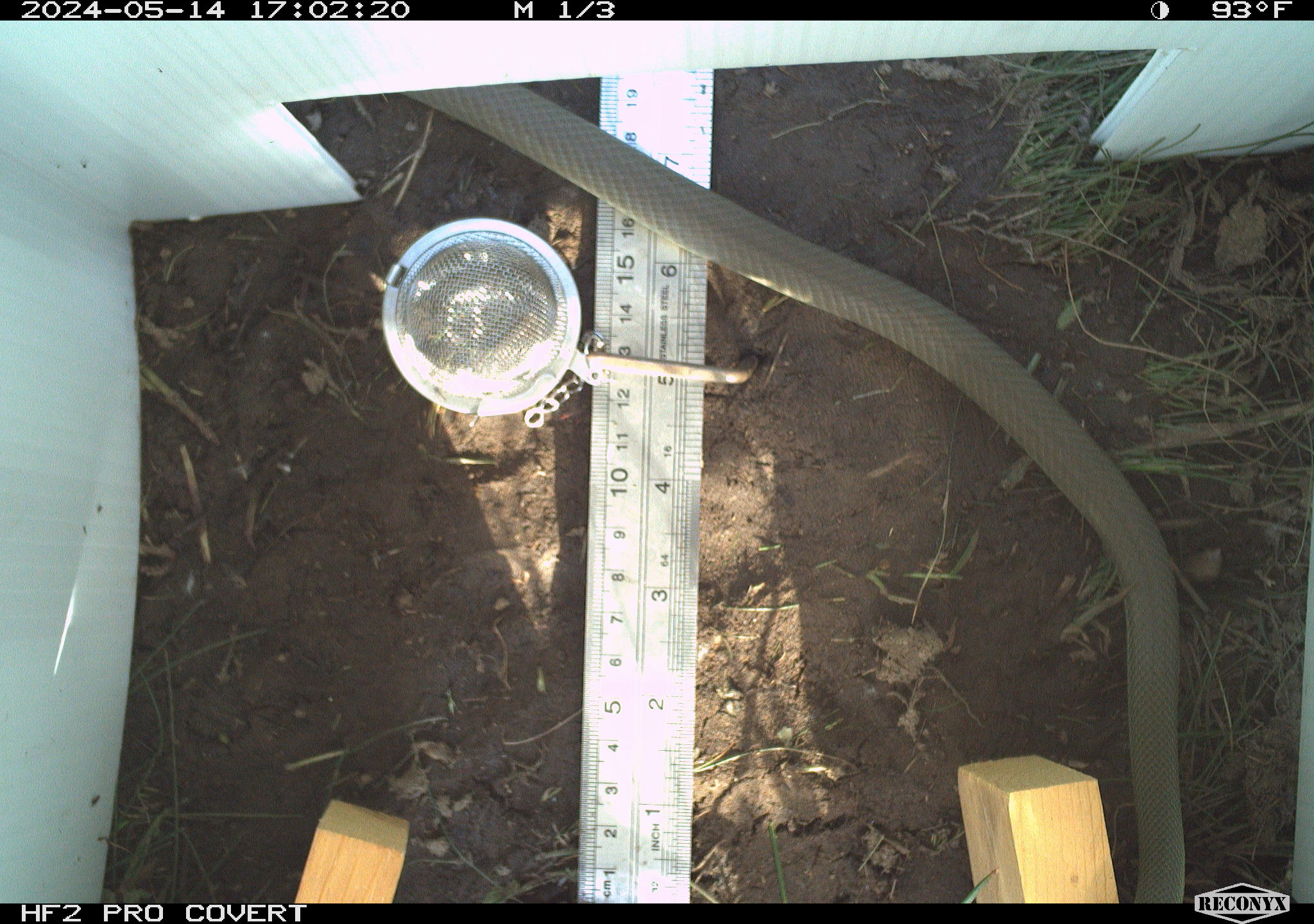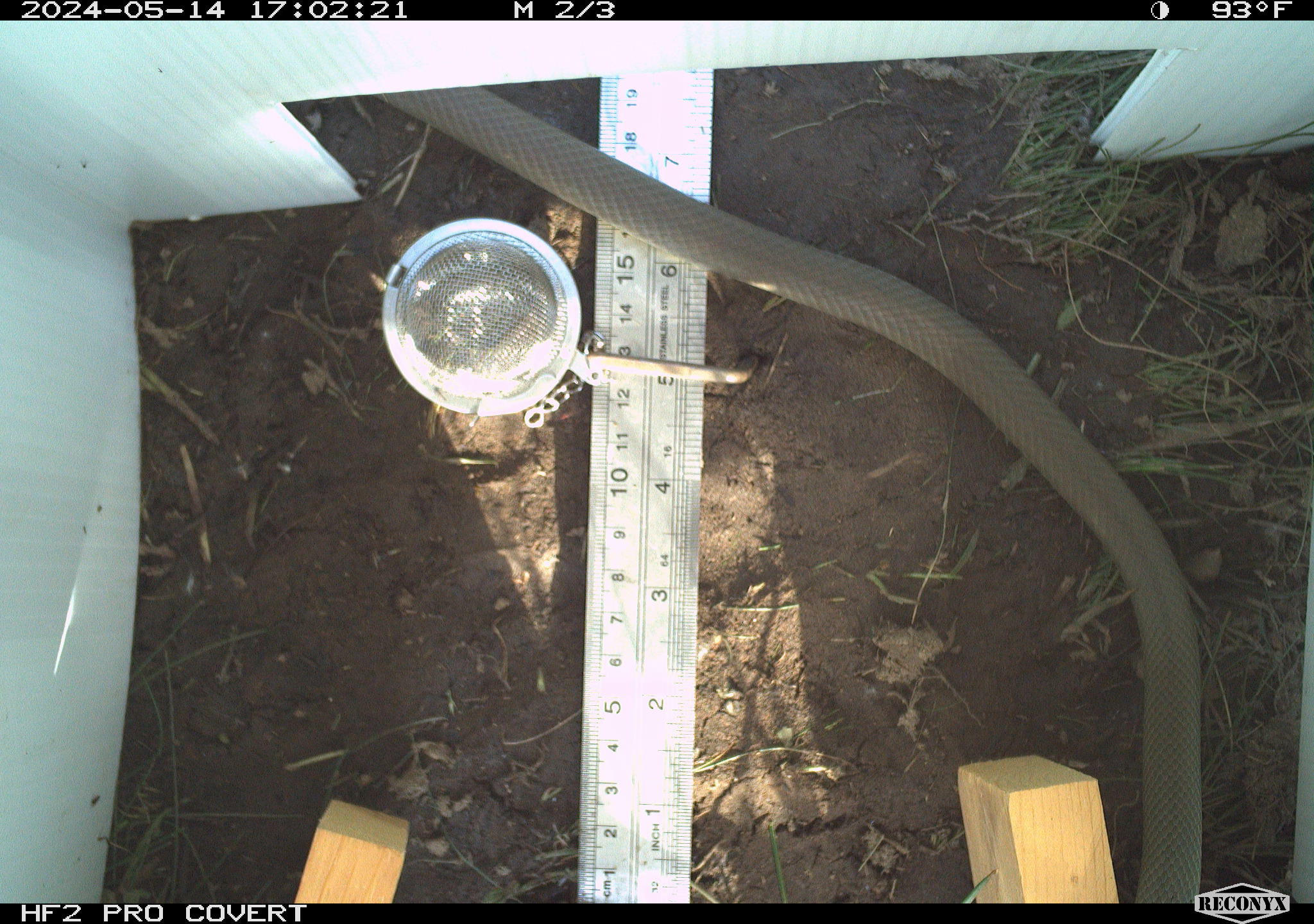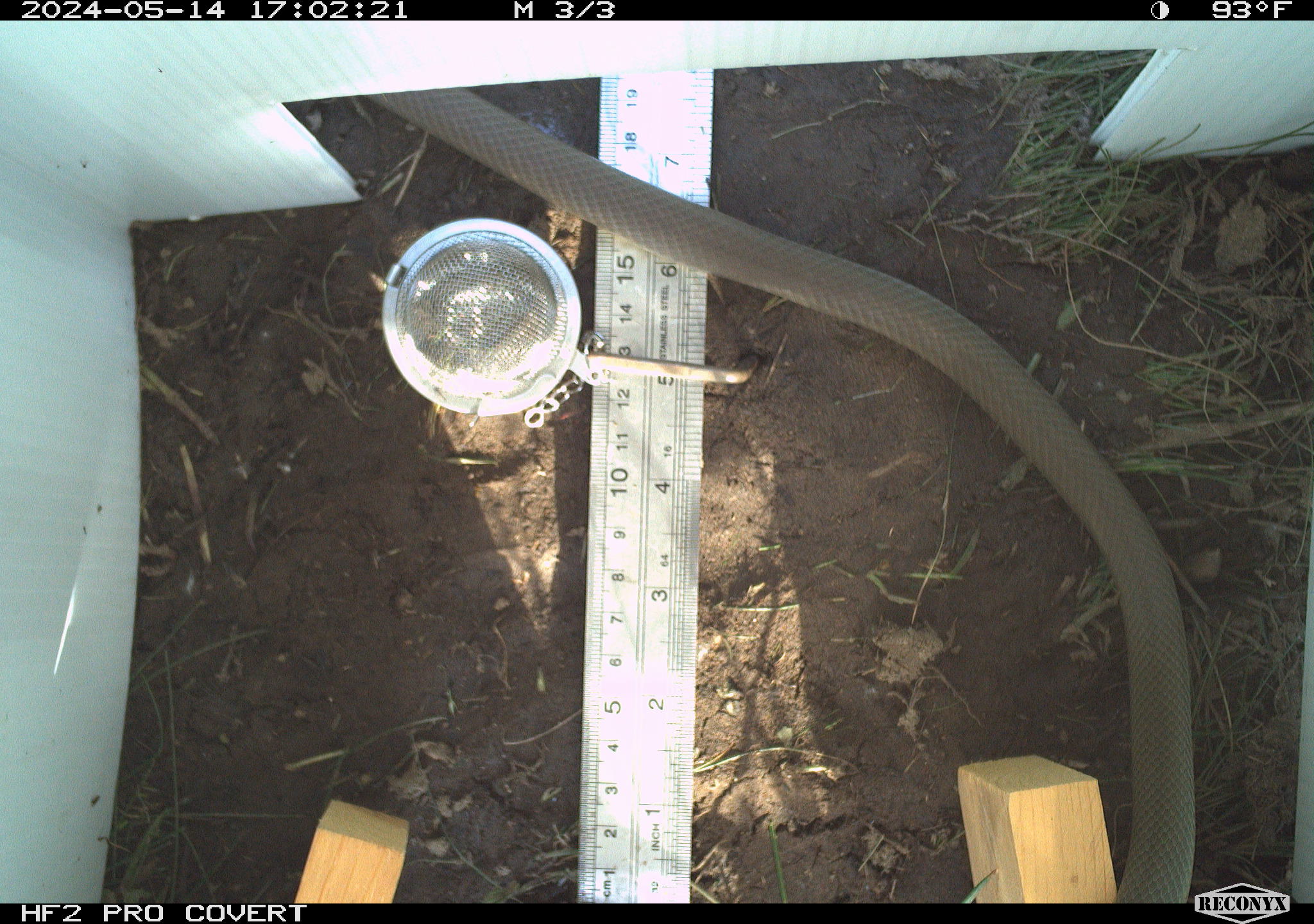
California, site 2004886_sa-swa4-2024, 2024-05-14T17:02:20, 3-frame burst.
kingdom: Animalia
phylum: Chordata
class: Reptilia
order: Squamata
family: Colubridae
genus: Coluber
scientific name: Coluber constrictor mormon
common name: western yellow-bellied racer